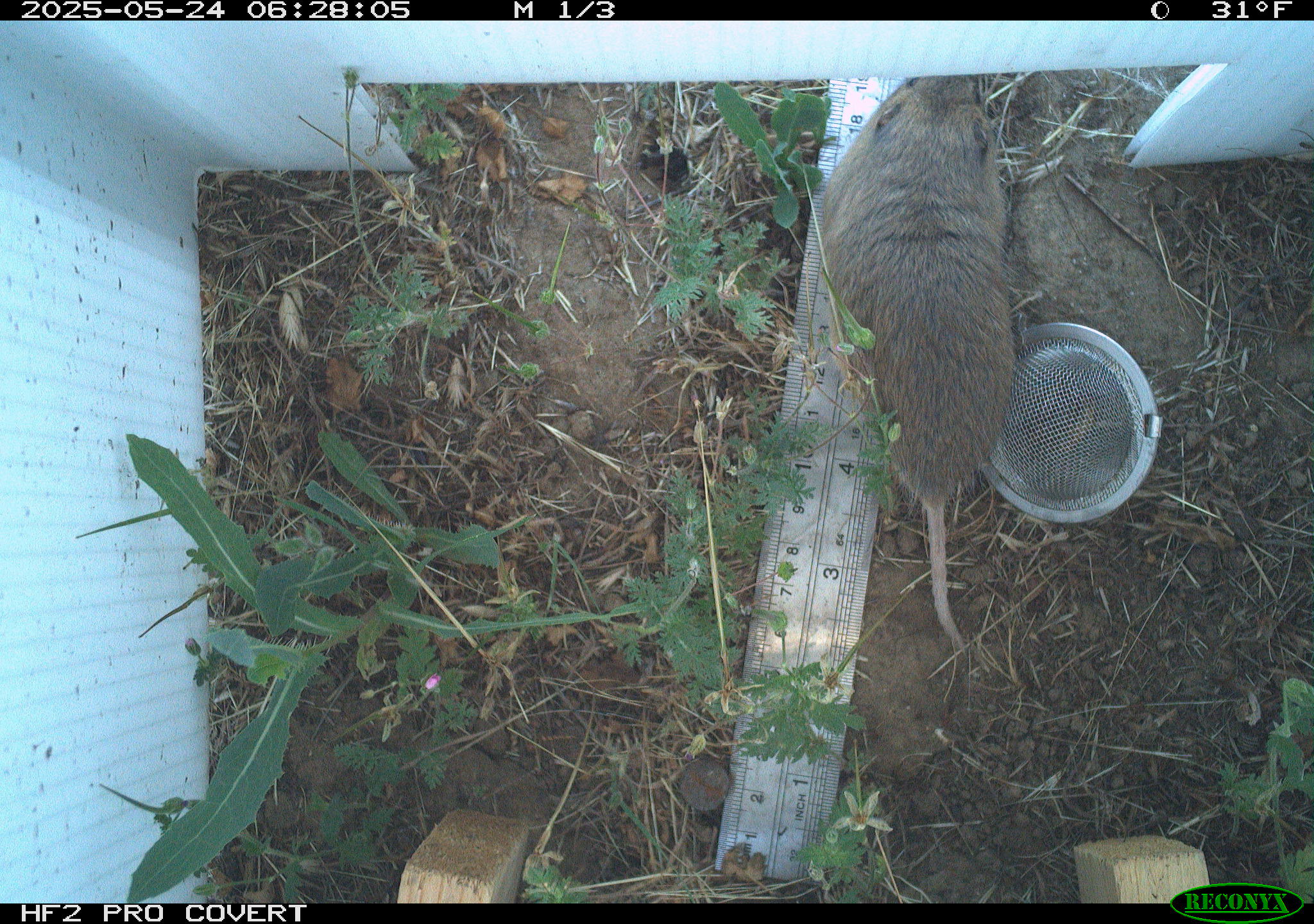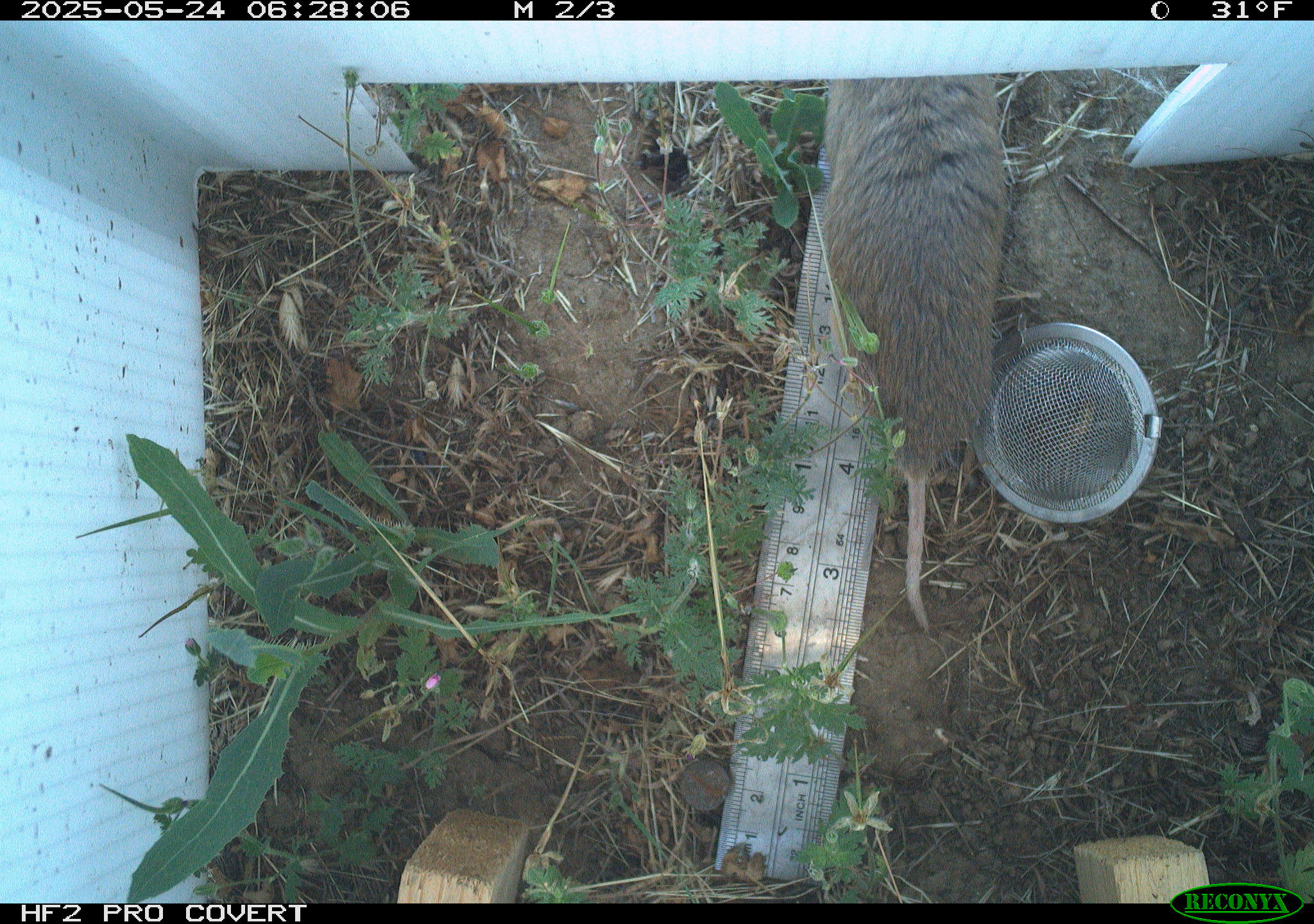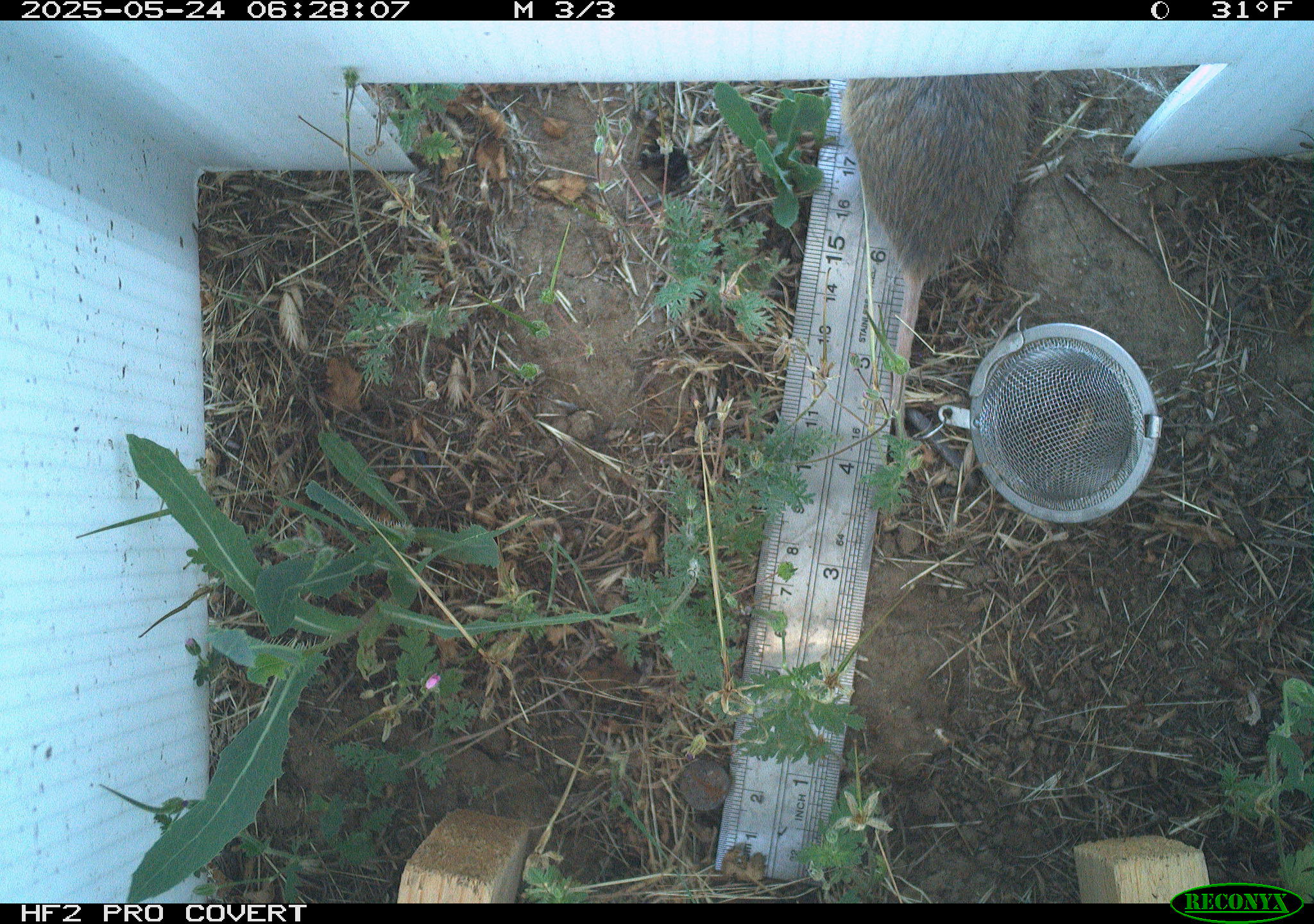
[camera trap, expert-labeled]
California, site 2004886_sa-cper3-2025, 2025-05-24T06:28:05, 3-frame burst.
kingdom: Animalia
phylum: Chordata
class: Mammalia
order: Rodentia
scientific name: Rodentia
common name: rodent